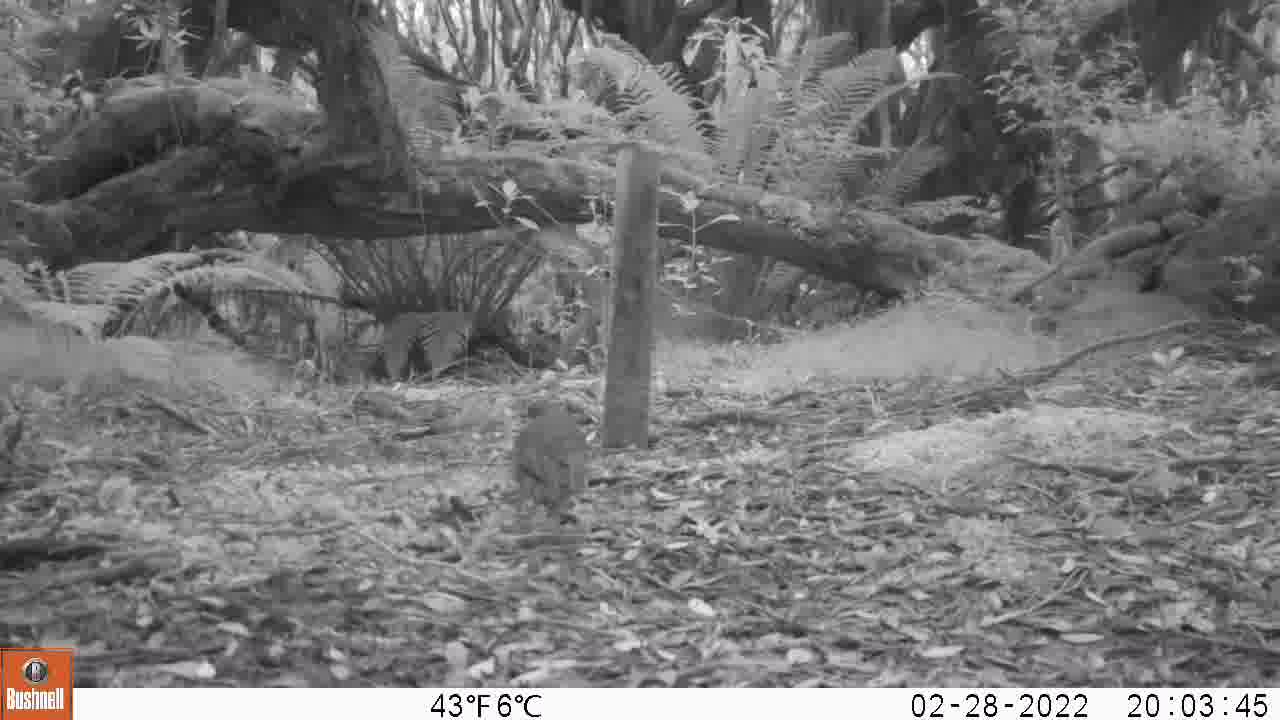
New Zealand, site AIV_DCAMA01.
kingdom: Animalia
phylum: Chordata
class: Aves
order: Passeriformes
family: Turdidae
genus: Turdus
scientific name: Turdus philomelos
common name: song thrush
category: thrush